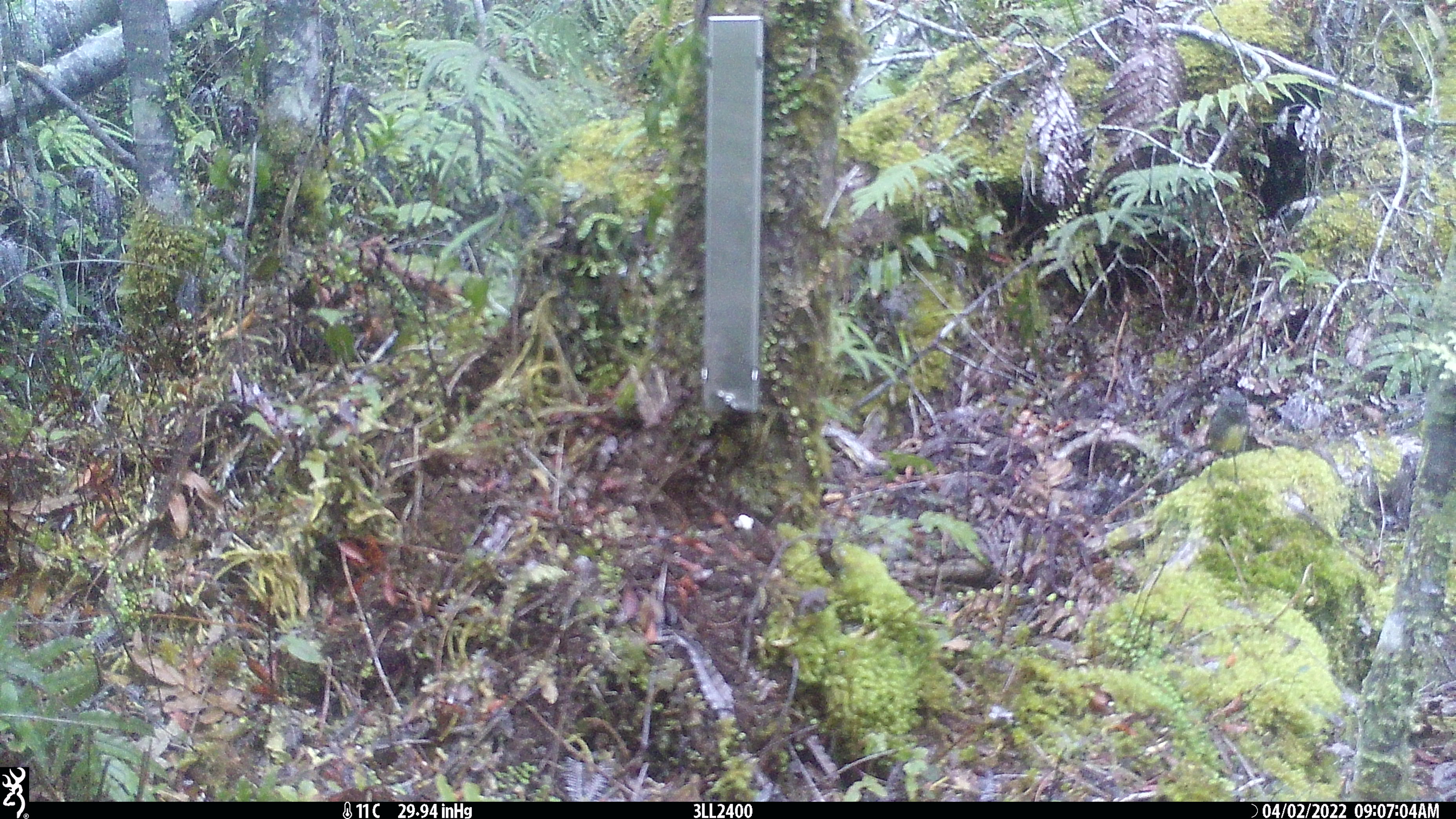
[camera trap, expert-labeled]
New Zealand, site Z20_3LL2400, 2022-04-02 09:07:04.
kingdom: Animalia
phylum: Chordata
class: Aves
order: Passeriformes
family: Petroicidae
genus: Petroica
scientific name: Petroica macrocephala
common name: tomtit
Tomtit (Petroica macrocephala).